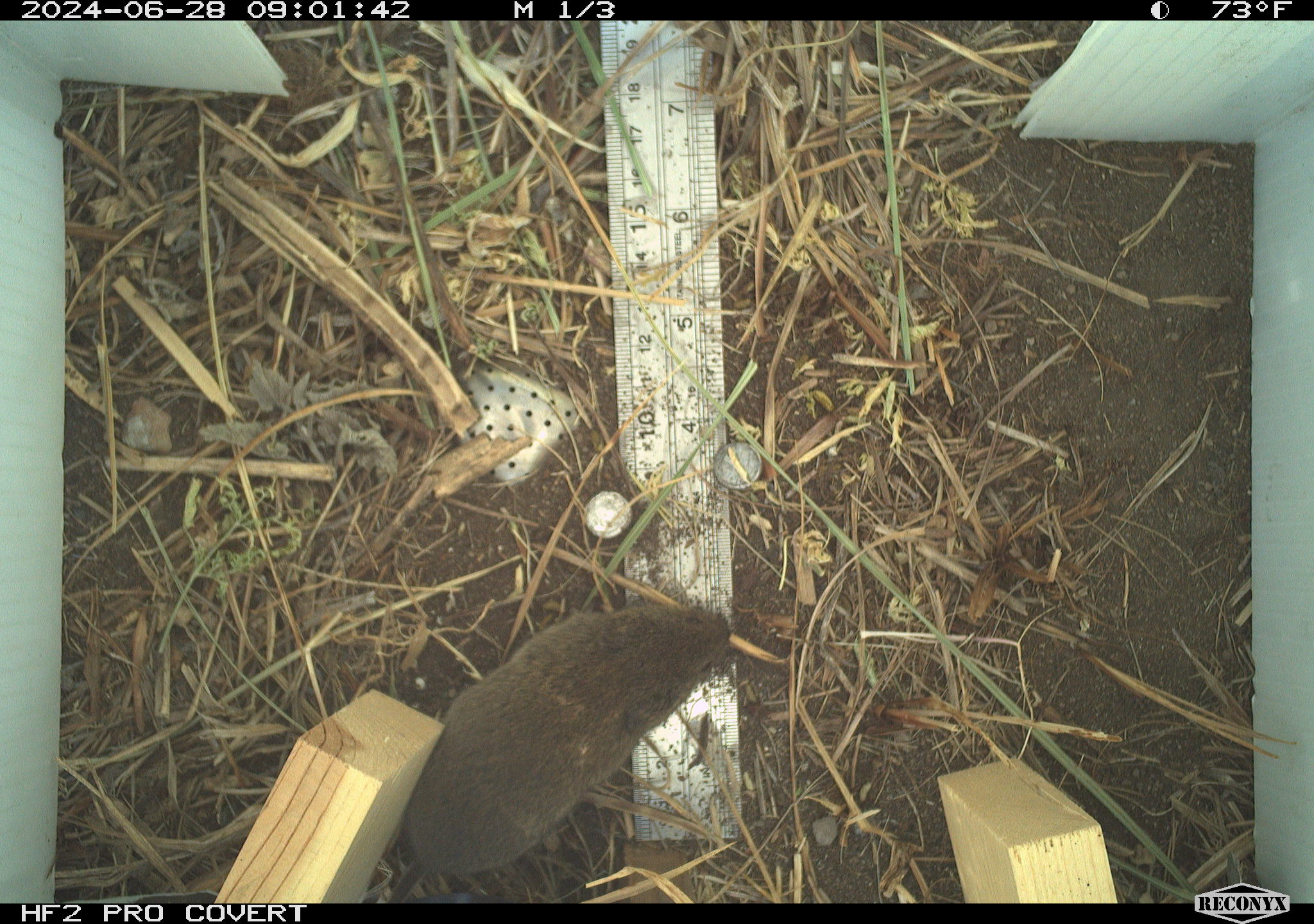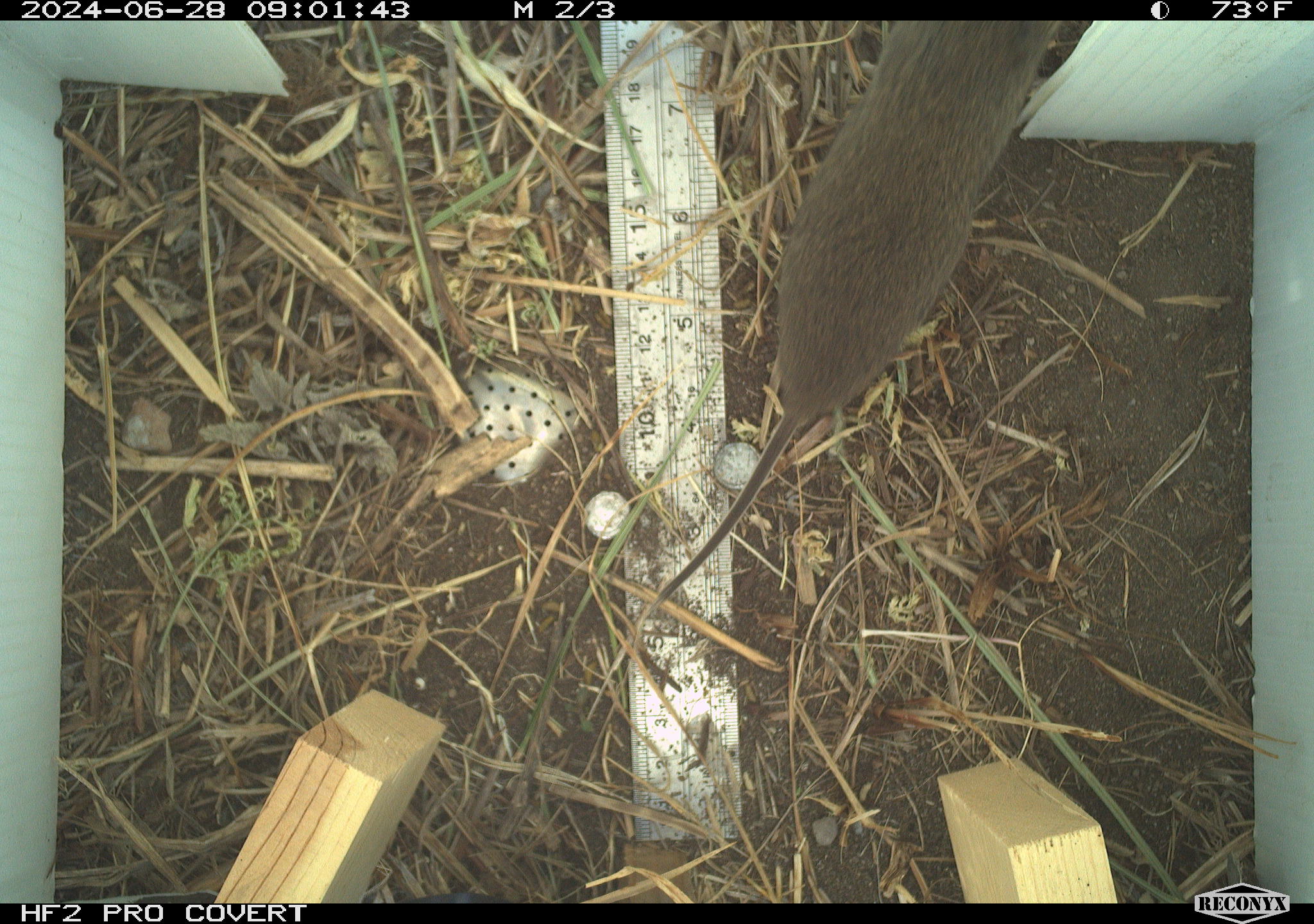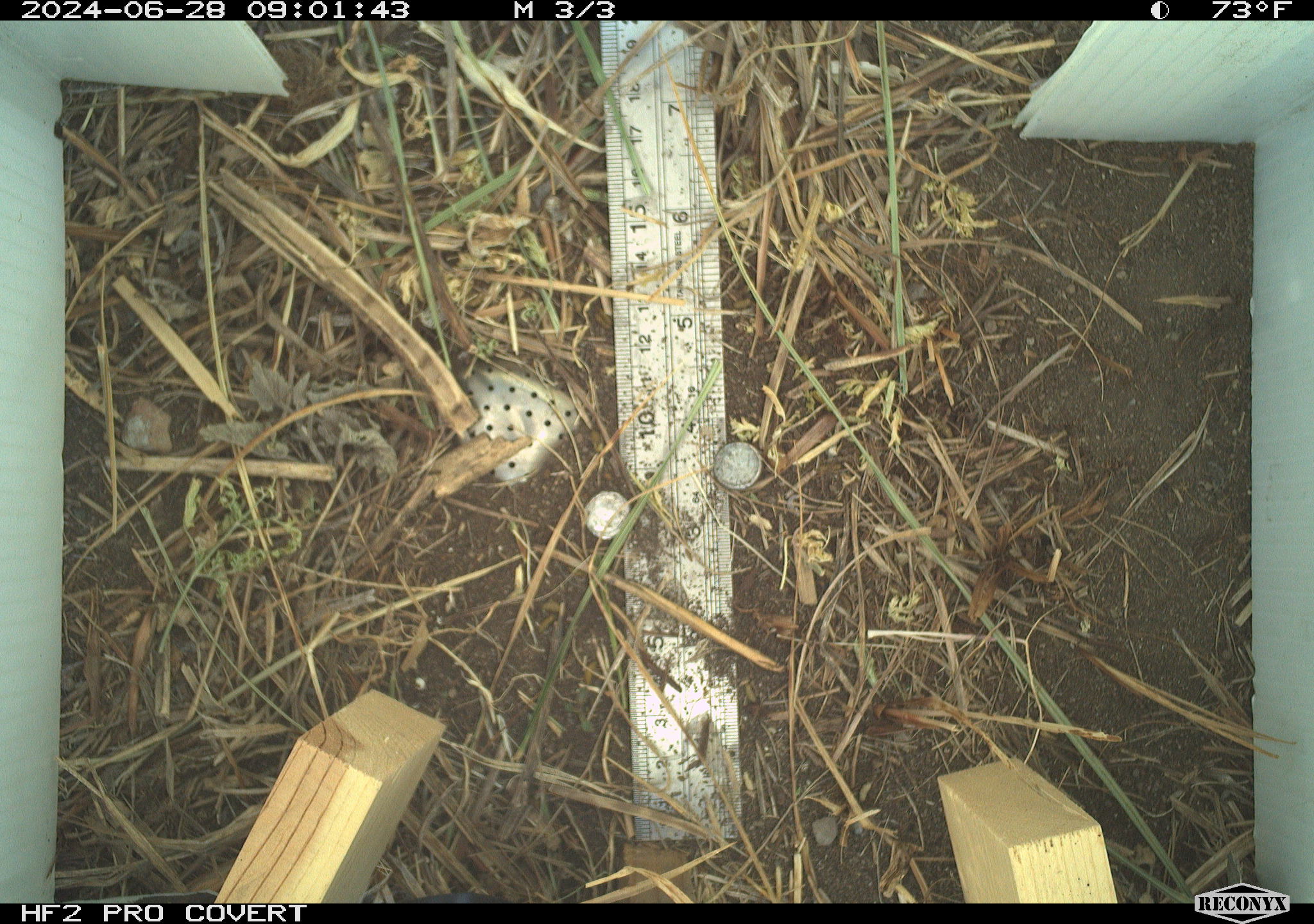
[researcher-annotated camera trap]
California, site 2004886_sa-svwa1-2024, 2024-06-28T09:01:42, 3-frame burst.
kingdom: Animalia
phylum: Chordata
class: Mammalia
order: Rodentia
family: Cricetidae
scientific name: Arvicolinae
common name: voles, lemmings, and muskrats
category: arvicolinae subfamily